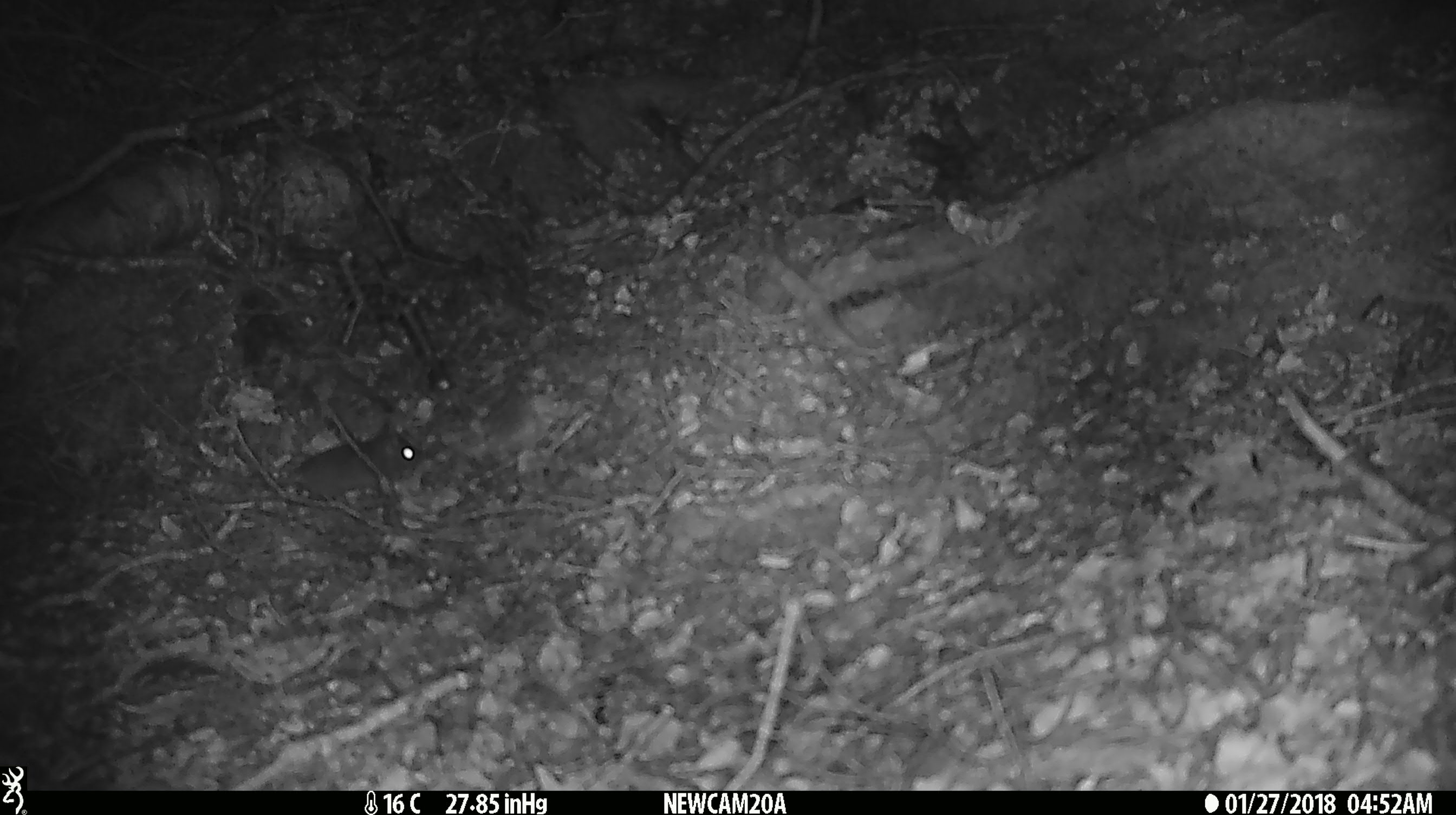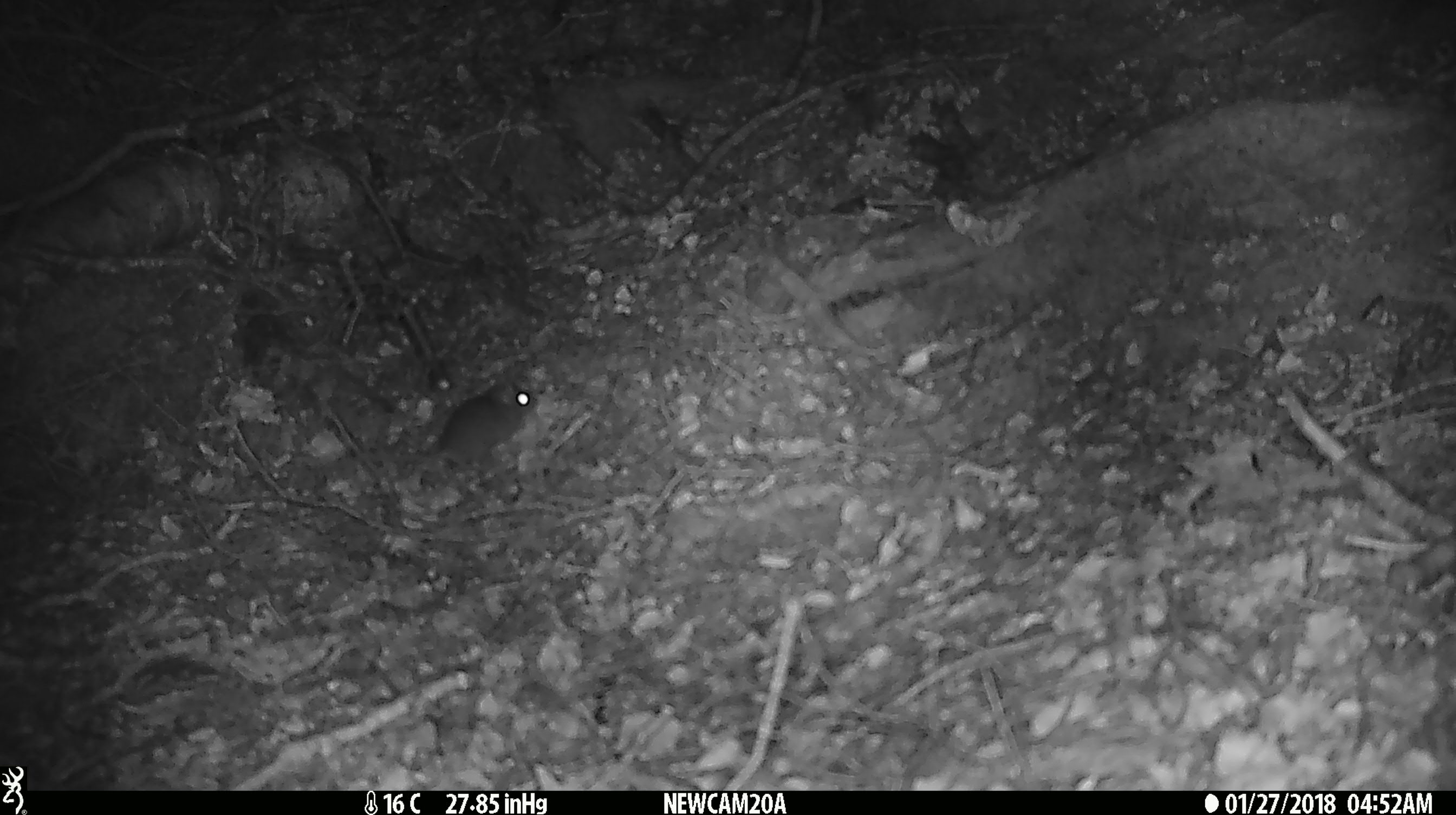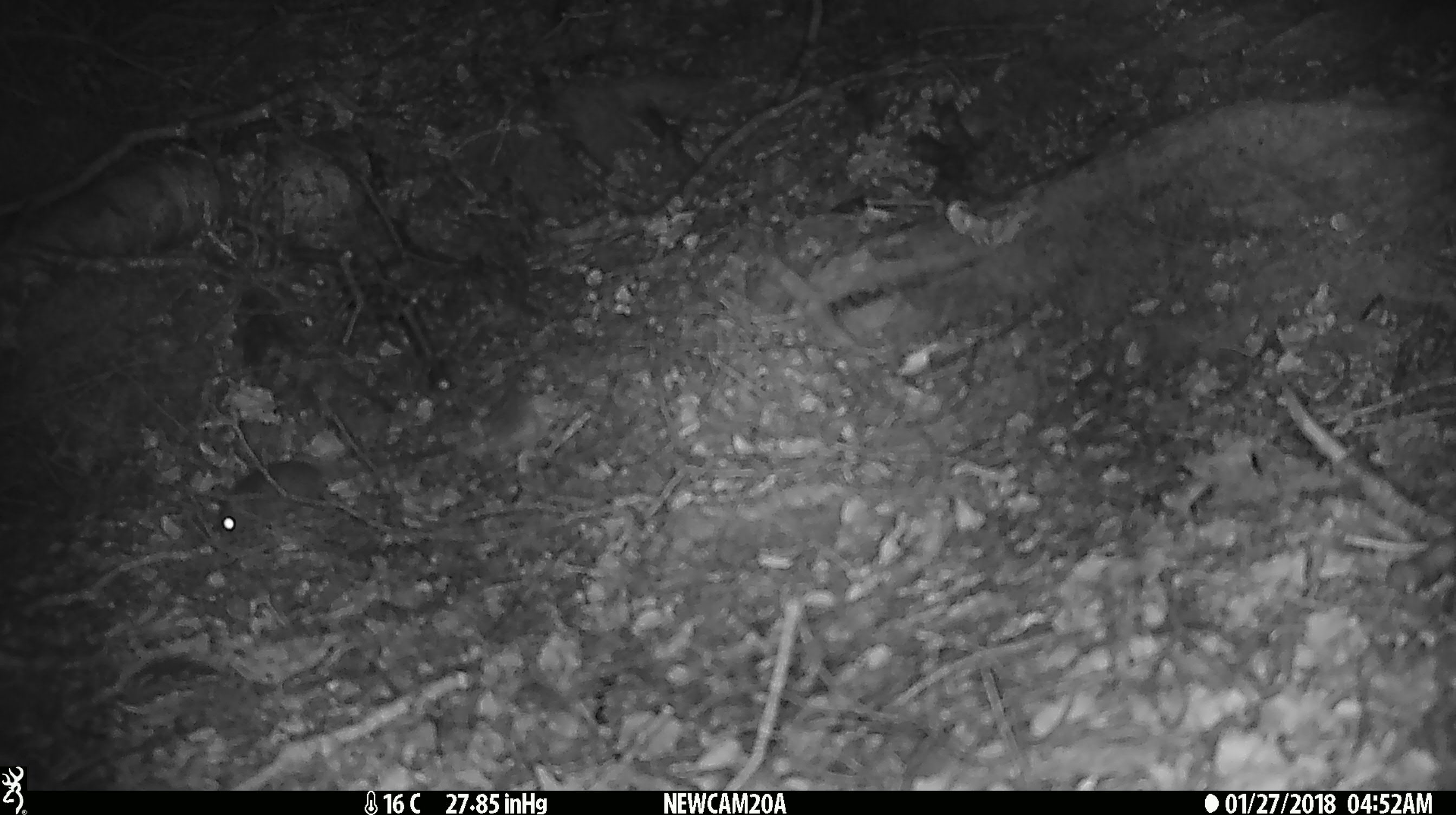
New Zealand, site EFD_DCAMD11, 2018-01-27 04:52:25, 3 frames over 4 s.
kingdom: Animalia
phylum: Chordata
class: Mammalia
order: Rodentia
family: Muridae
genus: Mus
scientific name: Mus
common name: mouse